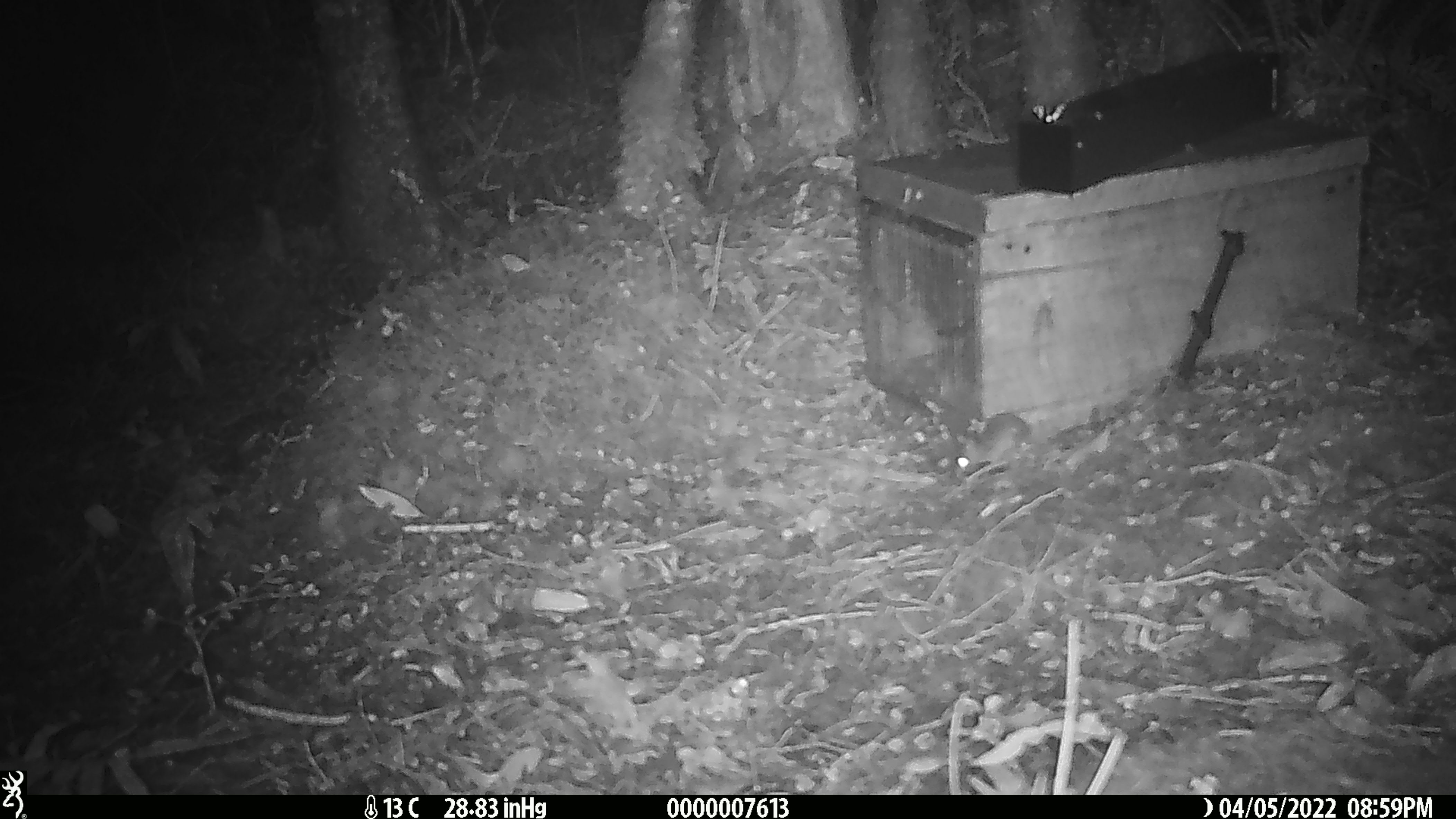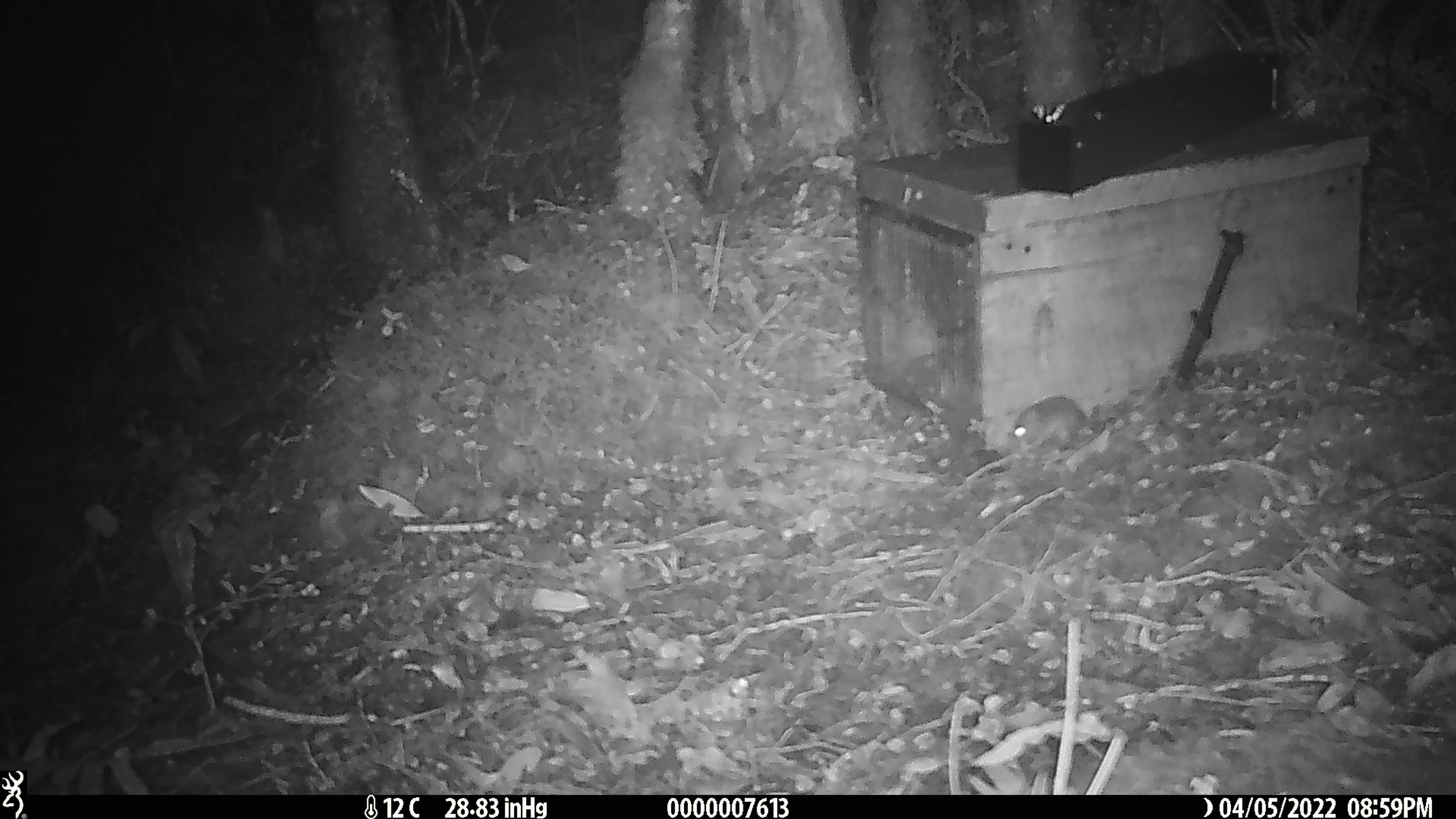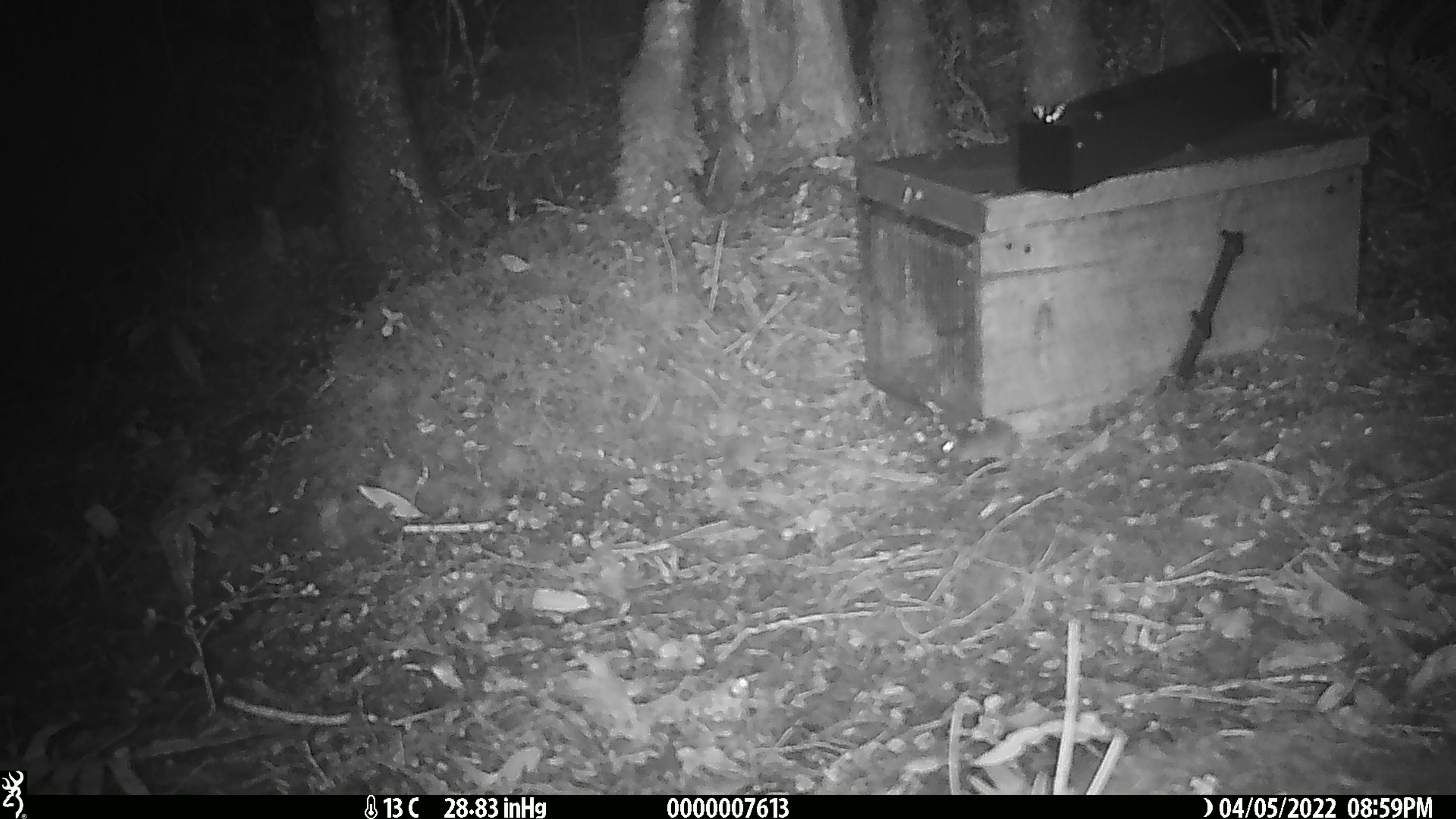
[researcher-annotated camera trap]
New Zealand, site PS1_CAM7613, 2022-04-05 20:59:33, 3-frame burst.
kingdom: Animalia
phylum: Chordata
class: Mammalia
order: Rodentia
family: Muridae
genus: Mus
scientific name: Mus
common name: mouse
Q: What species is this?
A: Mouse (Mus).